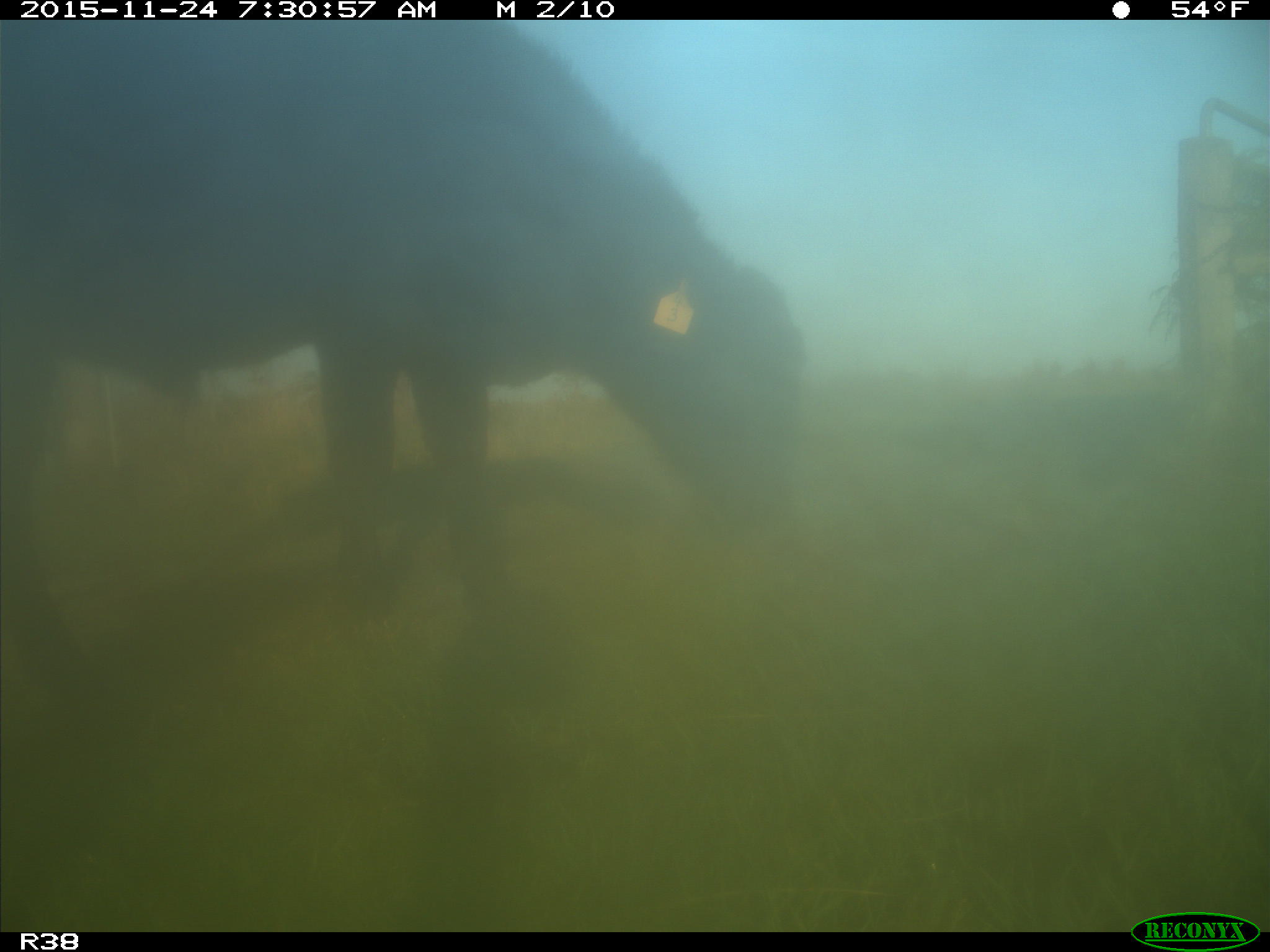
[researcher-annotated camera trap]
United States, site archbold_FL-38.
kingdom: Animalia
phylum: Chordata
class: Mammalia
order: Artiodactyla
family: Bovidae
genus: Bos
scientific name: Bos taurus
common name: domestic cow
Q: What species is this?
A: Bos taurus (domestic cow).